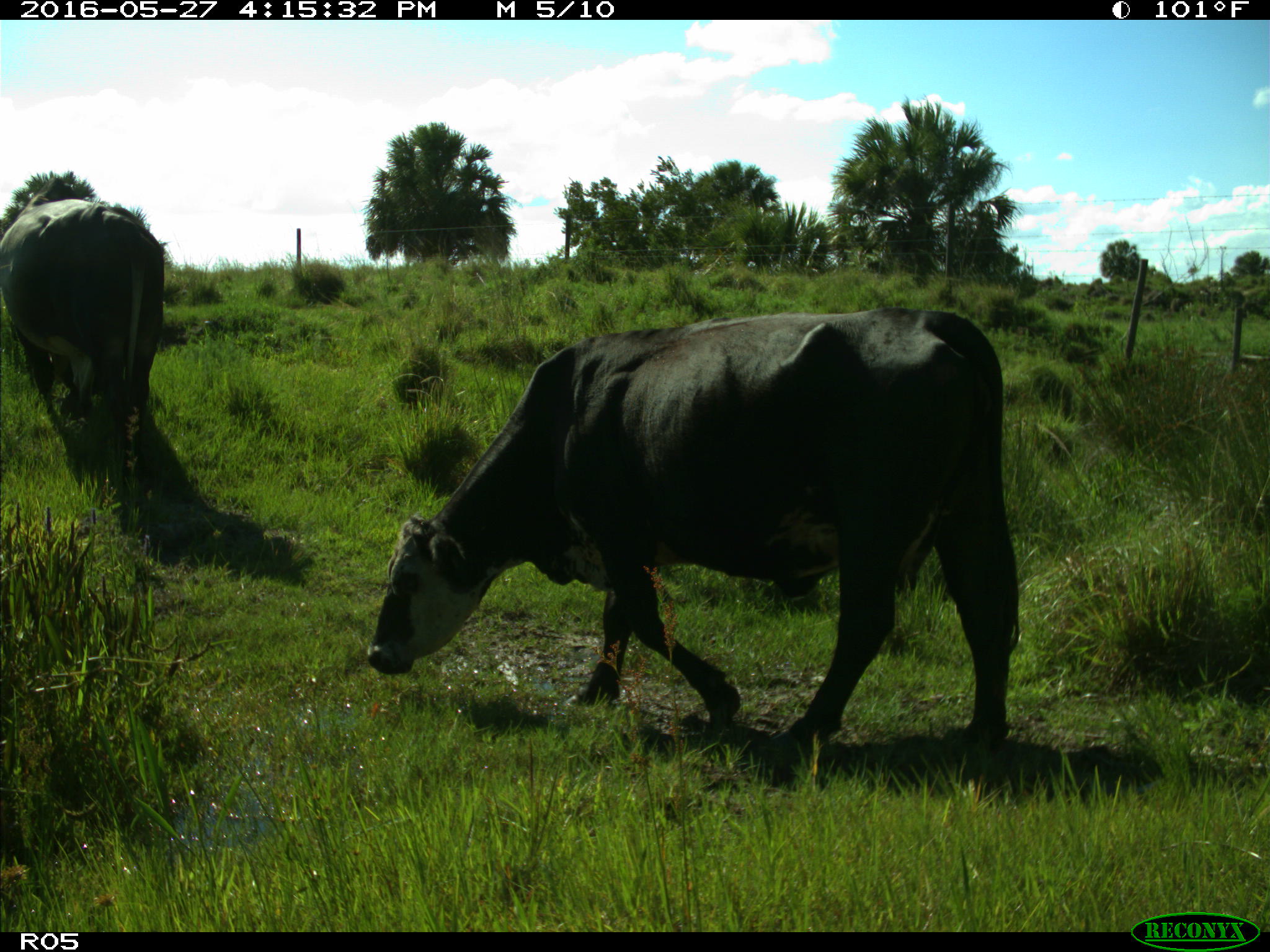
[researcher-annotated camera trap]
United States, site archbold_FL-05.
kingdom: Animalia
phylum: Chordata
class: Mammalia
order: Artiodactyla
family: Bovidae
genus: Bos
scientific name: Bos taurus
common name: domestic cow